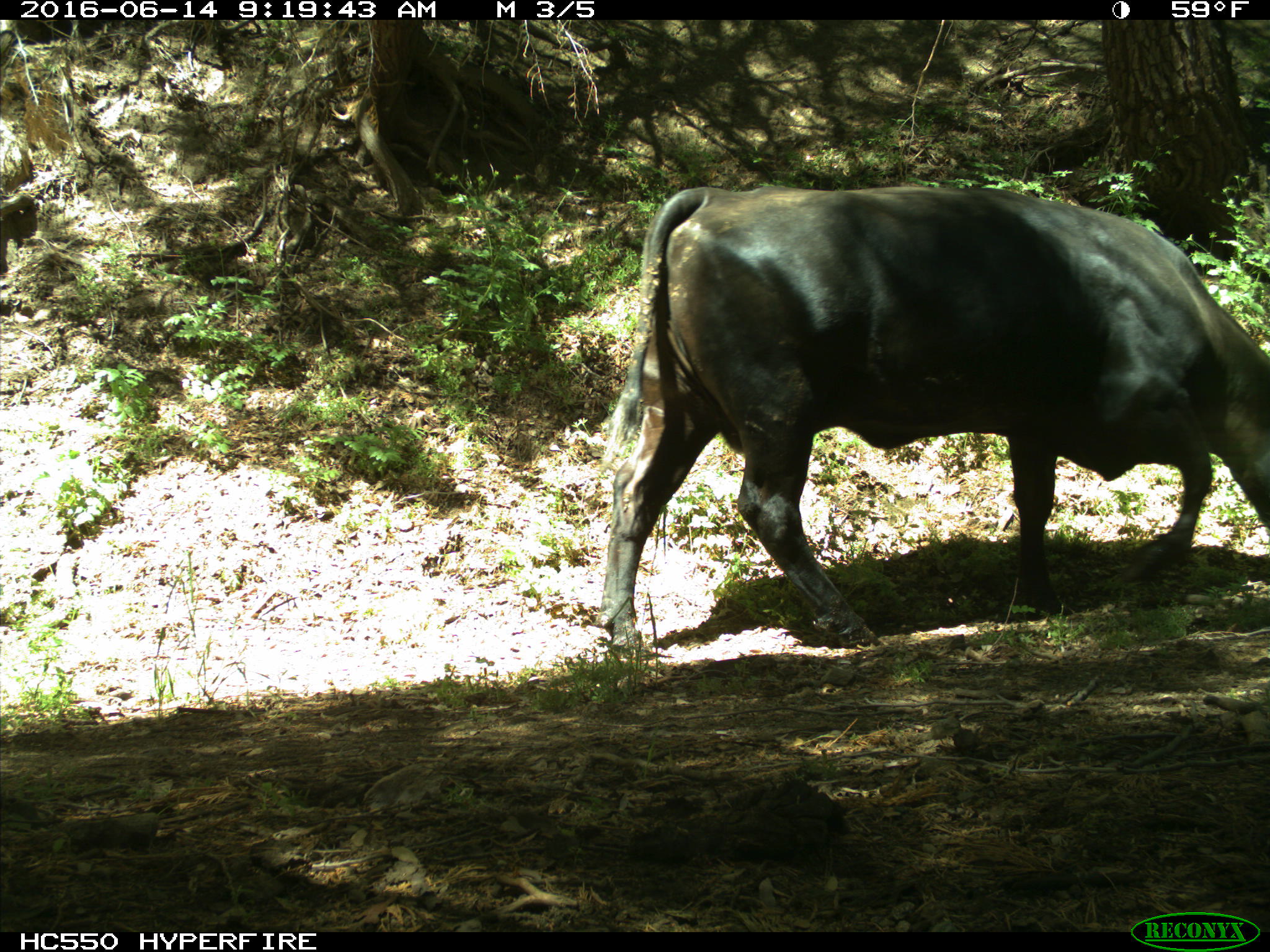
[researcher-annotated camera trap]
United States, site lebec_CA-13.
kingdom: Animalia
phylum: Chordata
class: Mammalia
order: Artiodactyla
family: Bovidae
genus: Bos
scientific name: Bos taurus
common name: domestic cow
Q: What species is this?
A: Bos taurus (domestic cow).